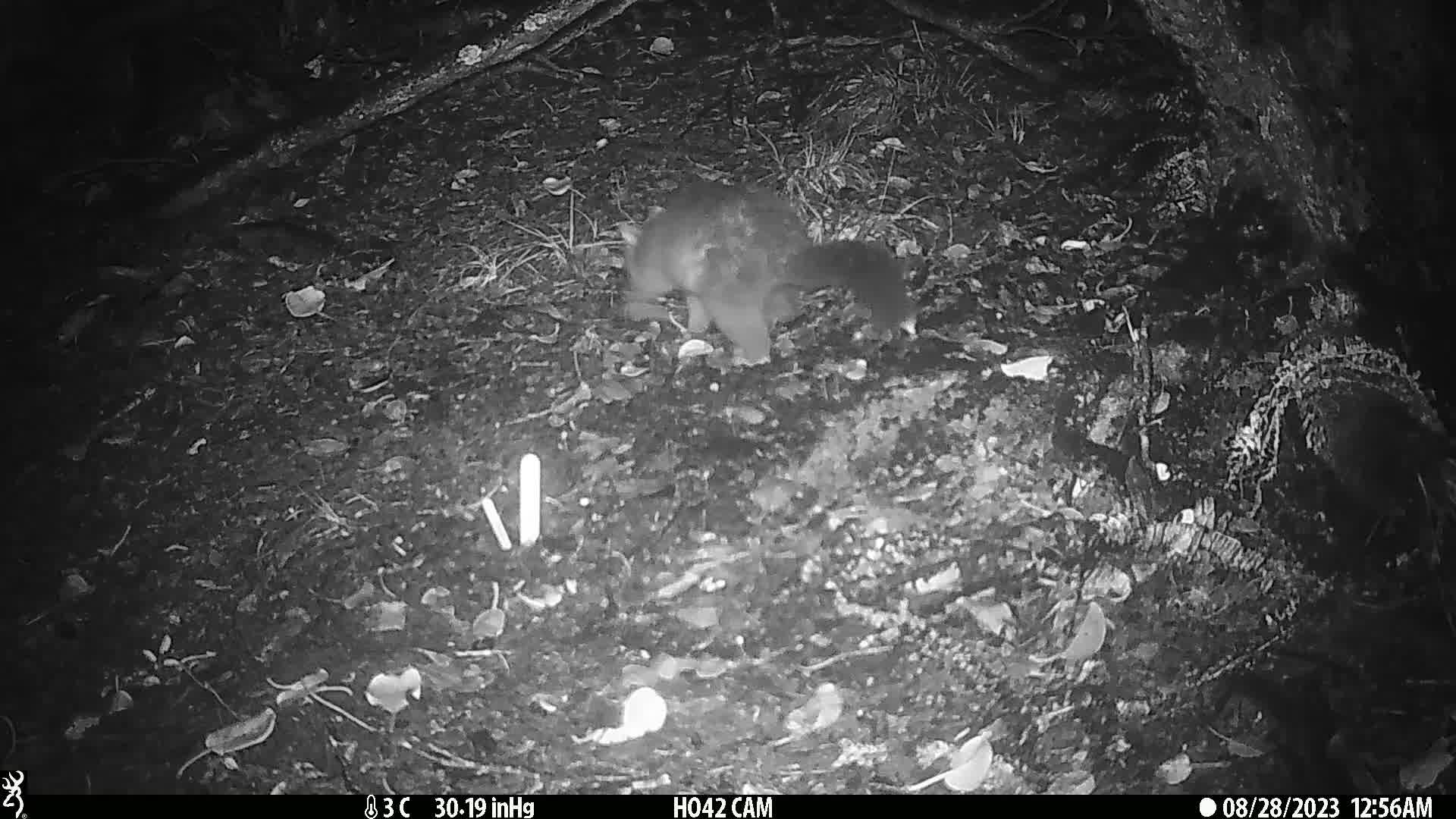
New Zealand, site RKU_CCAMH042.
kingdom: Animalia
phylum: Chordata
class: Mammalia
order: Diprotodontia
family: Phalangeridae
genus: Trichosurus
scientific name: Trichosurus vulpecula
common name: common brushtail possum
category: possum